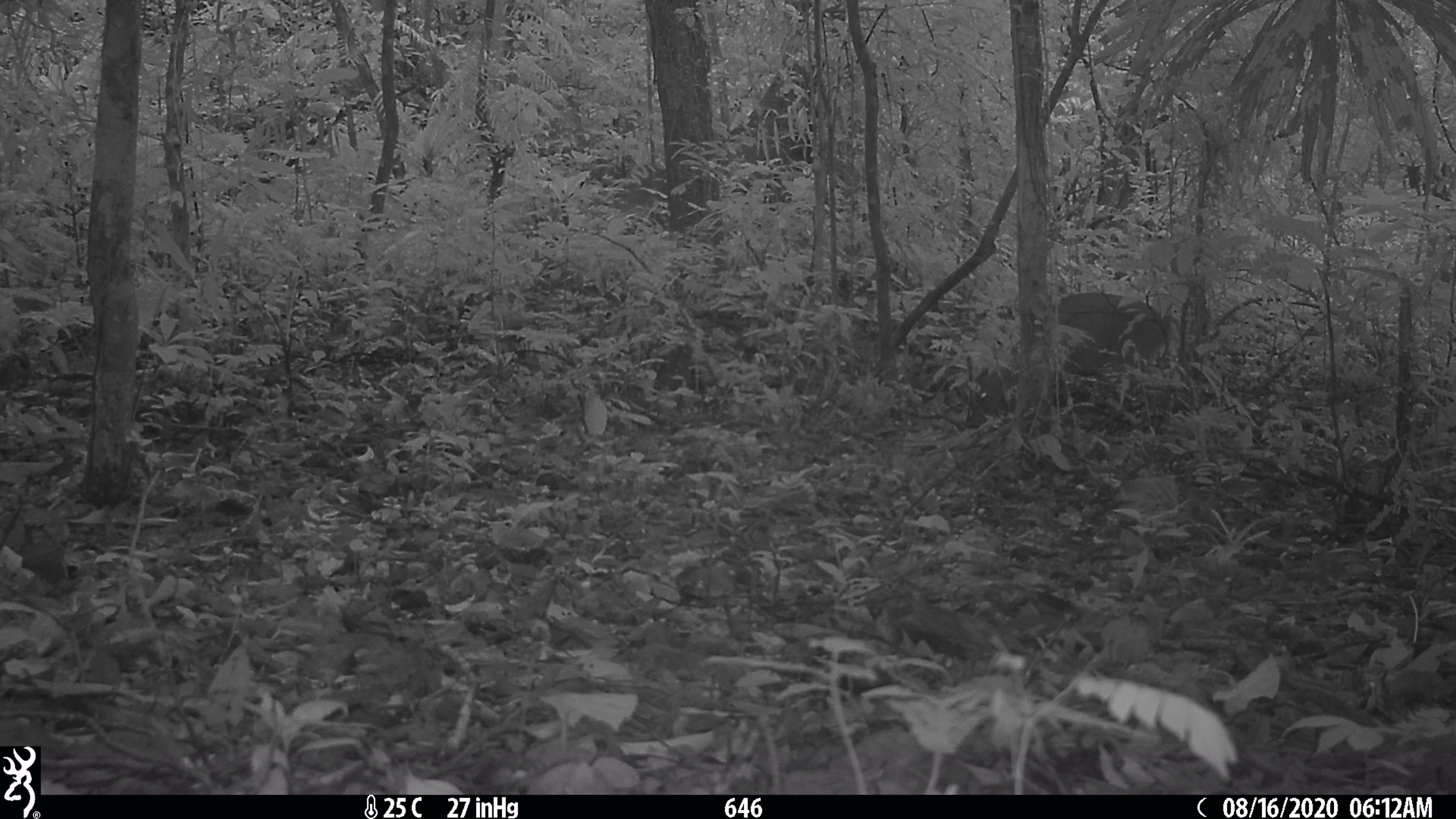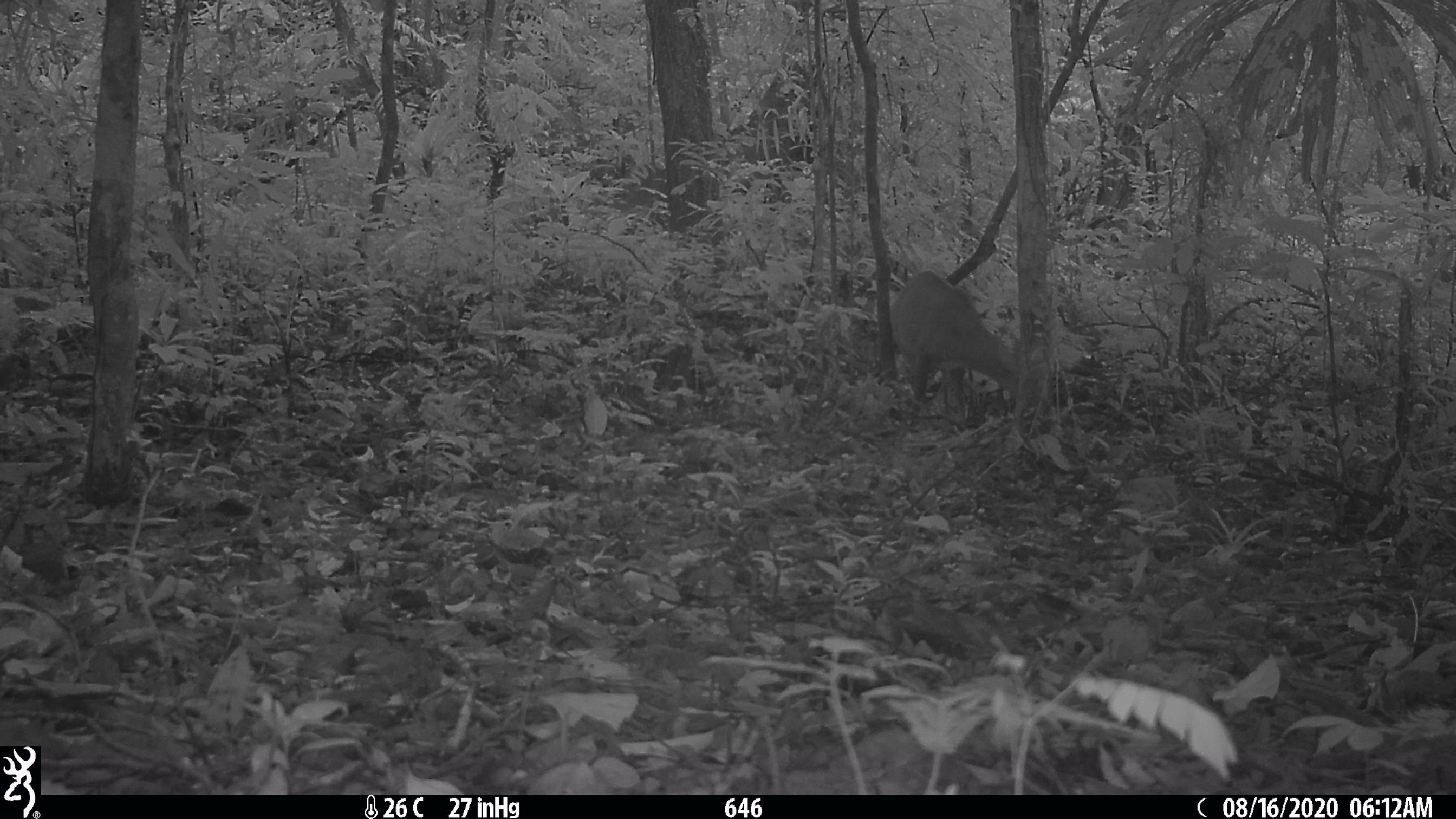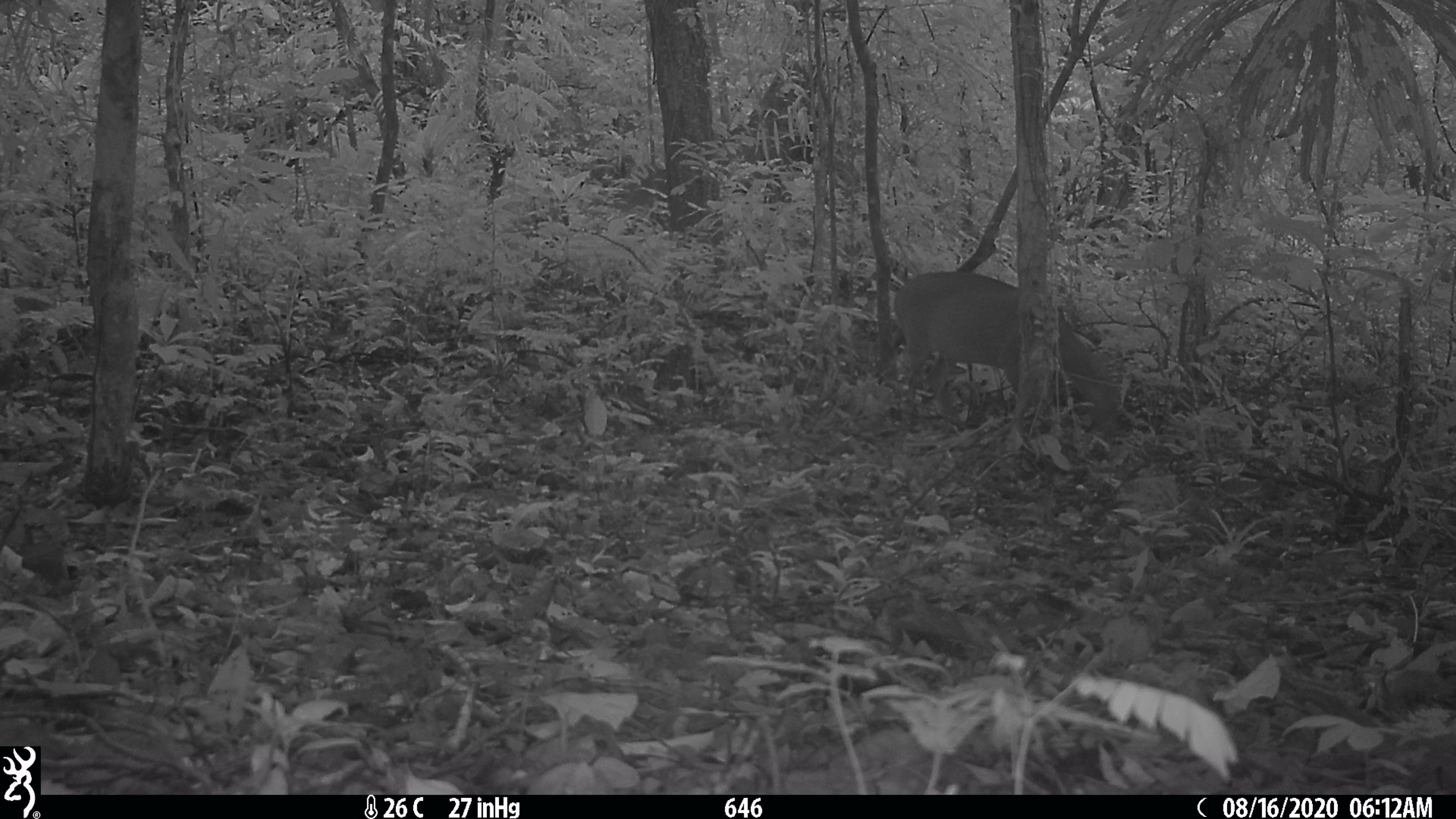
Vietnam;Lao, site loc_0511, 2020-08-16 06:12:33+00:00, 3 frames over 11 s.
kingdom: Animalia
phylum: Chordata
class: Mammalia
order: Artiodactyla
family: Cervidae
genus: Muntiacus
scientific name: Muntiacus vuquangensis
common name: large-antlered muntjac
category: large antlered muntjac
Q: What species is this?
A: Large antlered muntjac (large-antlered muntjac) (Muntiacus vuquangensis).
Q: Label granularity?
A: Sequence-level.